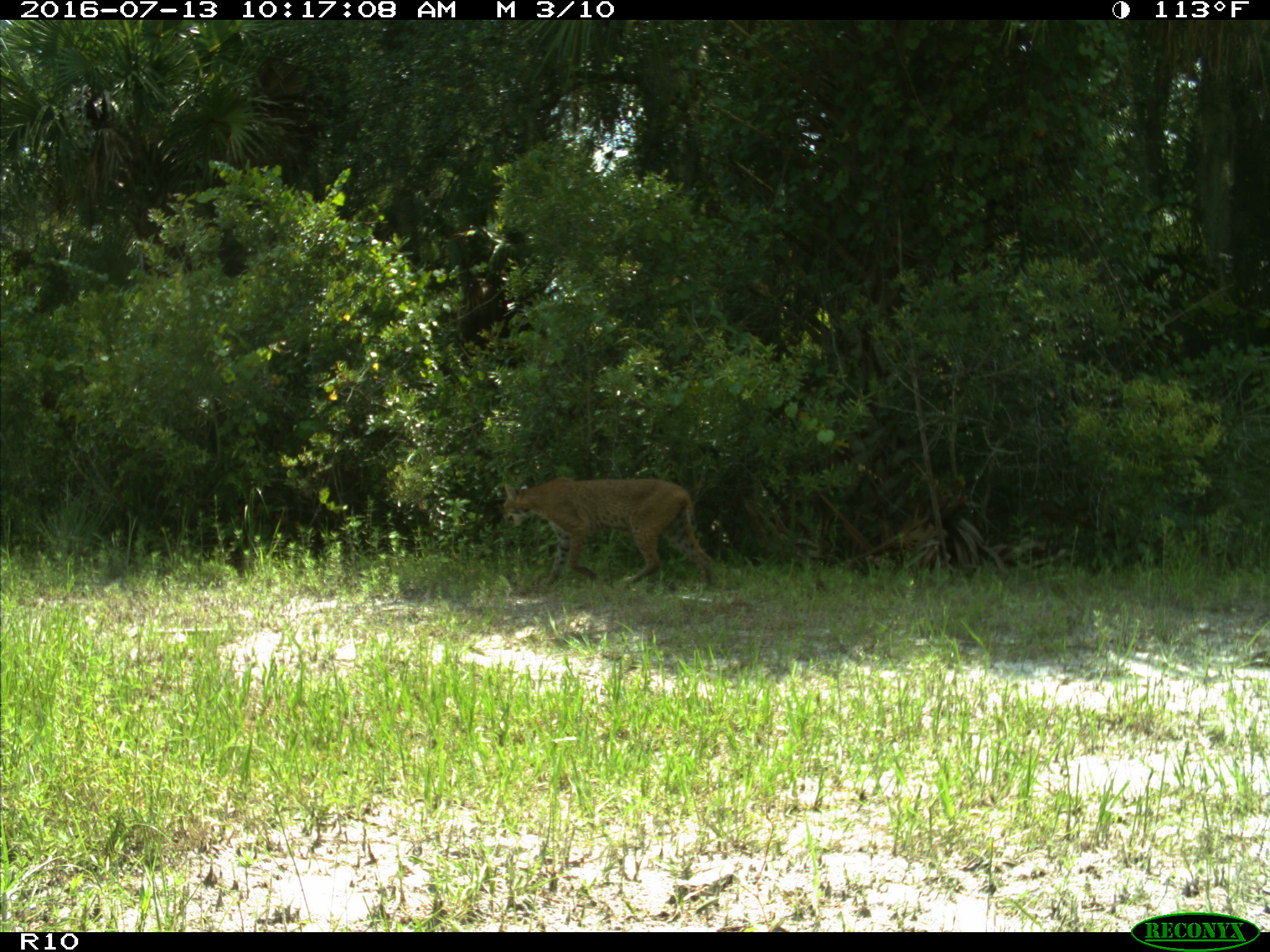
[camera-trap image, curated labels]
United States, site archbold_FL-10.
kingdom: Animalia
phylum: Chordata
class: Mammalia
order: Carnivora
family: Felidae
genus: Lynx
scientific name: Lynx rufus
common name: bobcat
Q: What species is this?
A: Lynx rufus (bobcat).